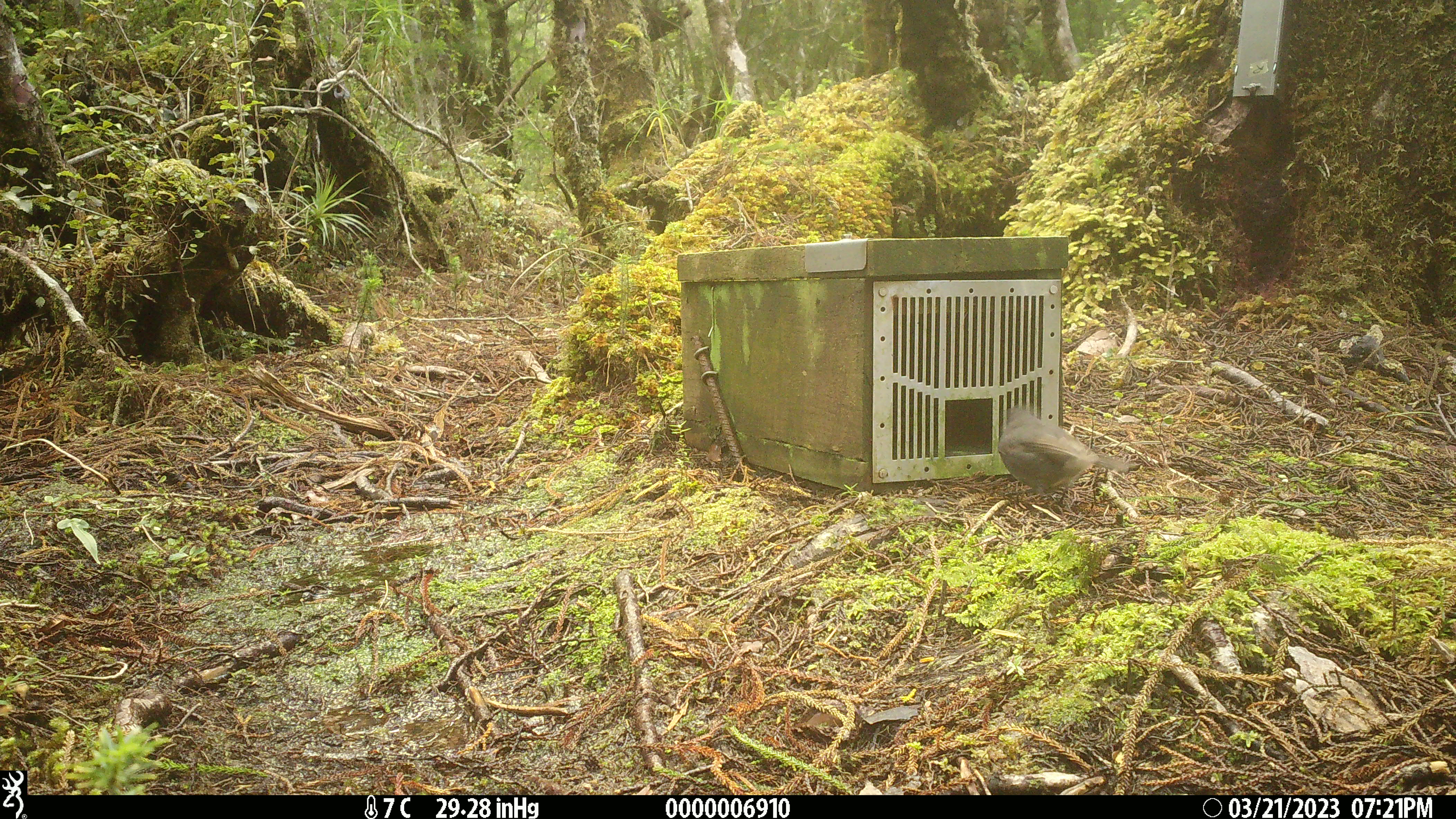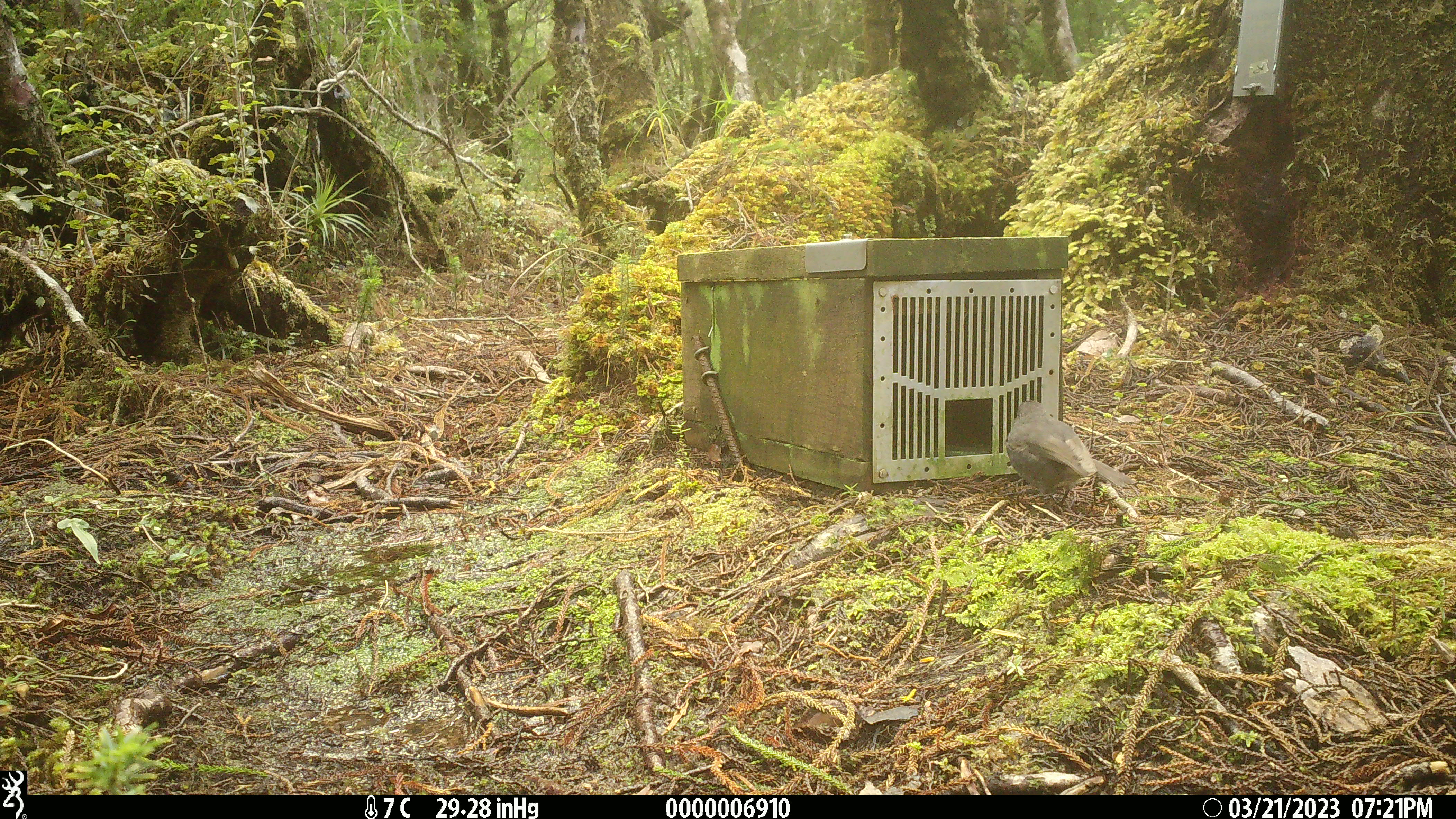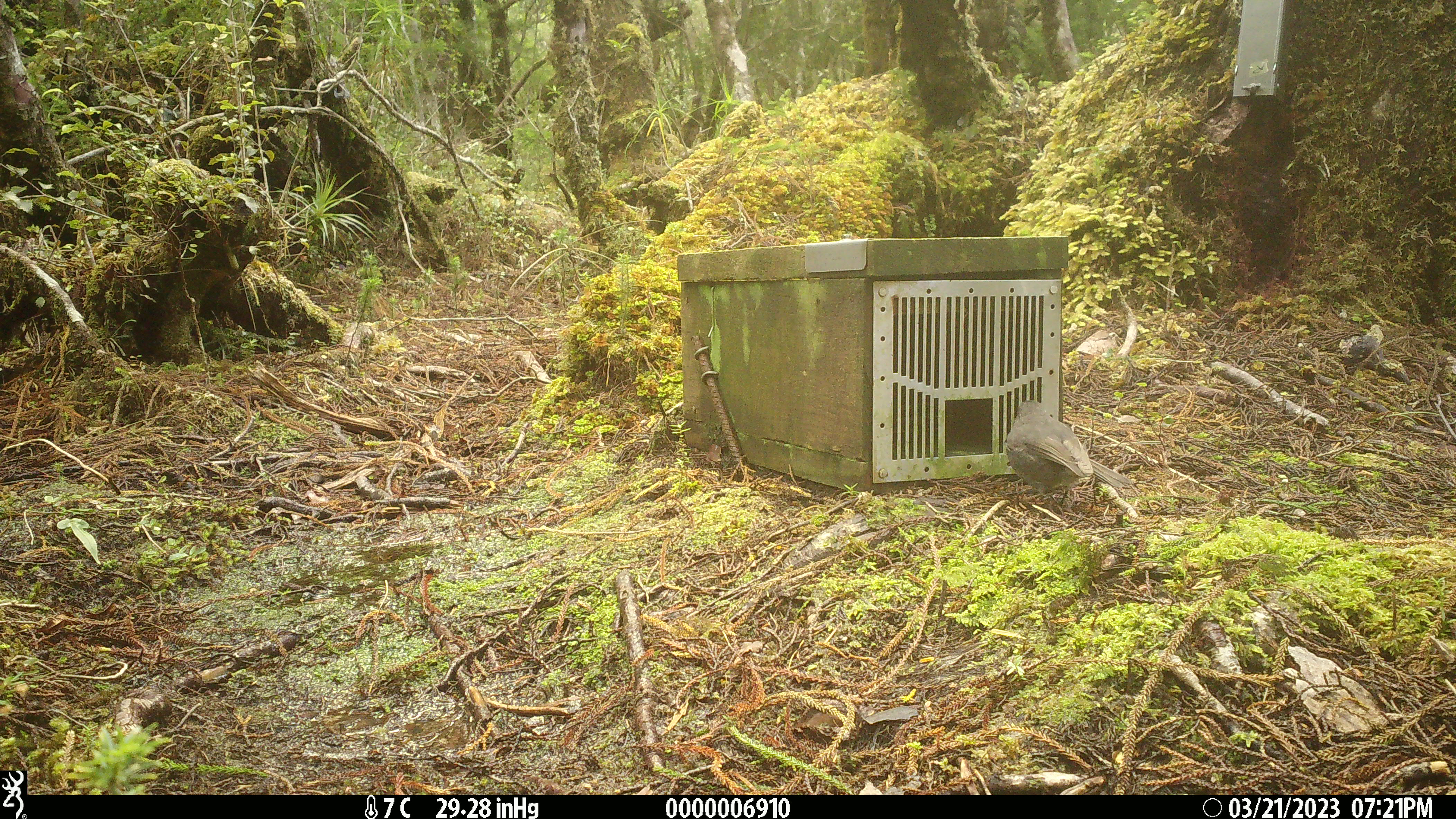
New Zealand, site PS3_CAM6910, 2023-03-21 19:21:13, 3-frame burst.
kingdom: Animalia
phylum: Chordata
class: Aves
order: Passeriformes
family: Petroicidae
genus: Petroica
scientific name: Petroica australis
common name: new zealand robin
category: robin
Robin (new zealand robin) (Petroica australis).